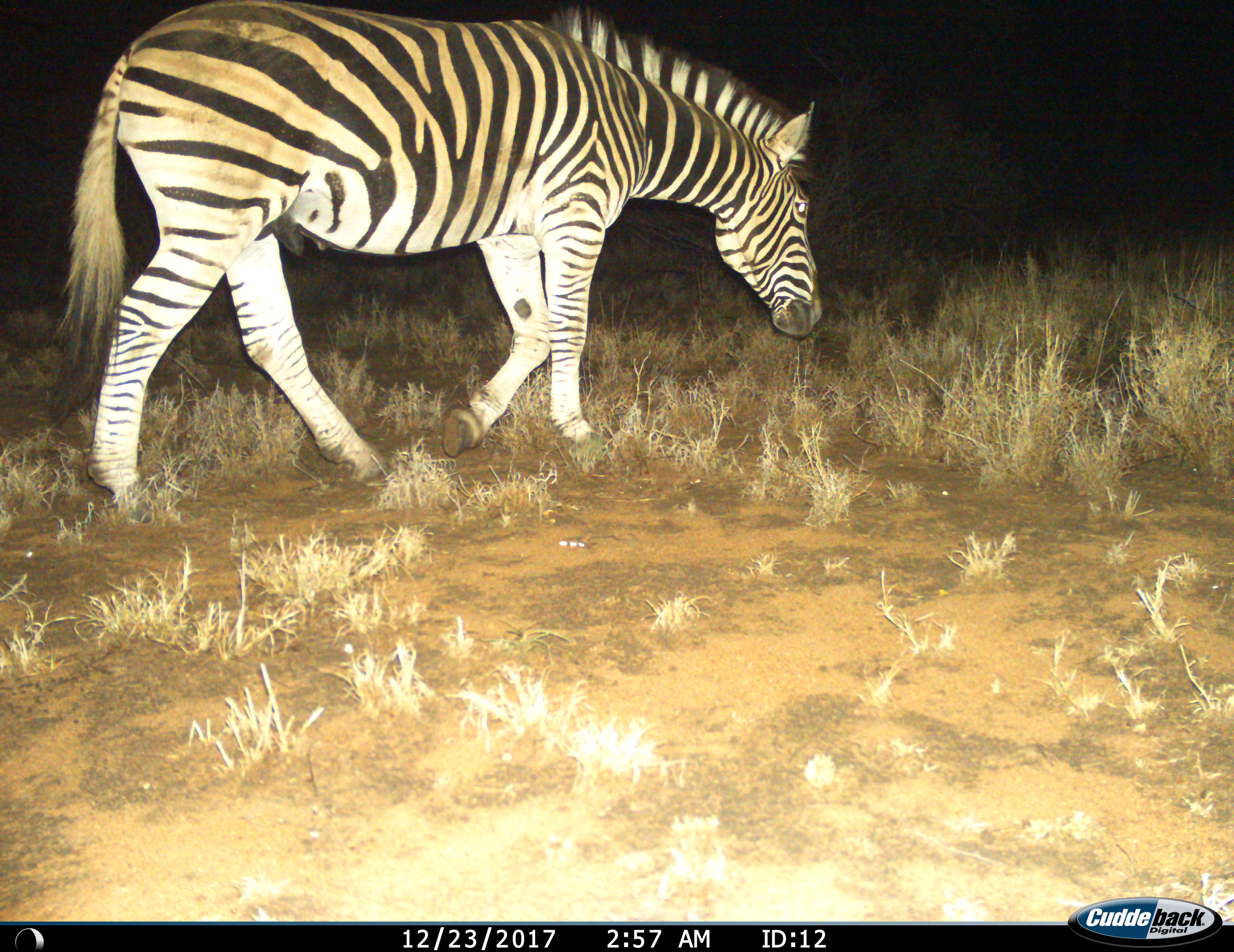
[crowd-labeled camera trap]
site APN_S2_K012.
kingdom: Animalia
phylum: Chordata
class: Mammalia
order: Perissodactyla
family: Equidae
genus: Equus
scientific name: Equus quagga burchellii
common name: burchell's zebra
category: zebraburchells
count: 1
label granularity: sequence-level